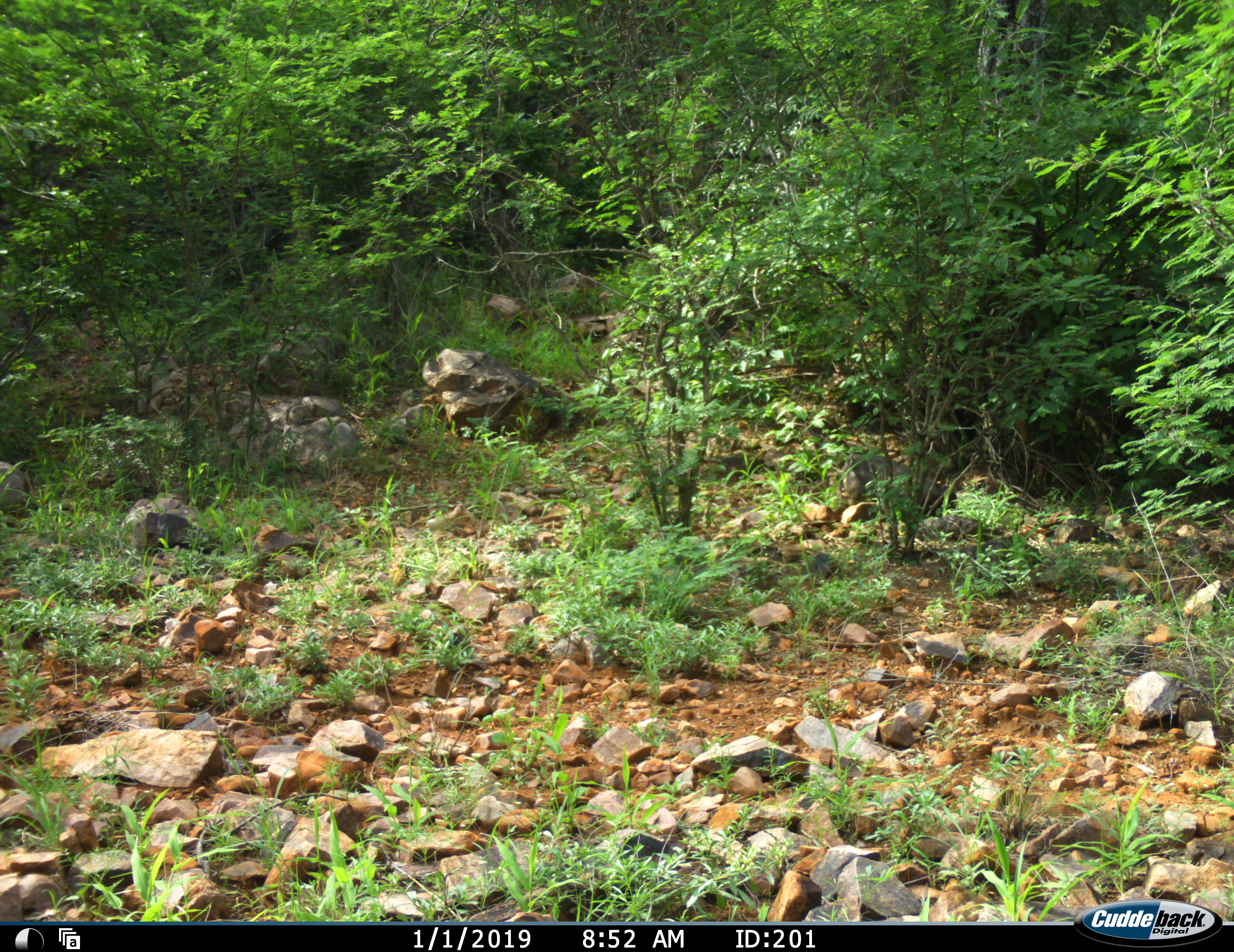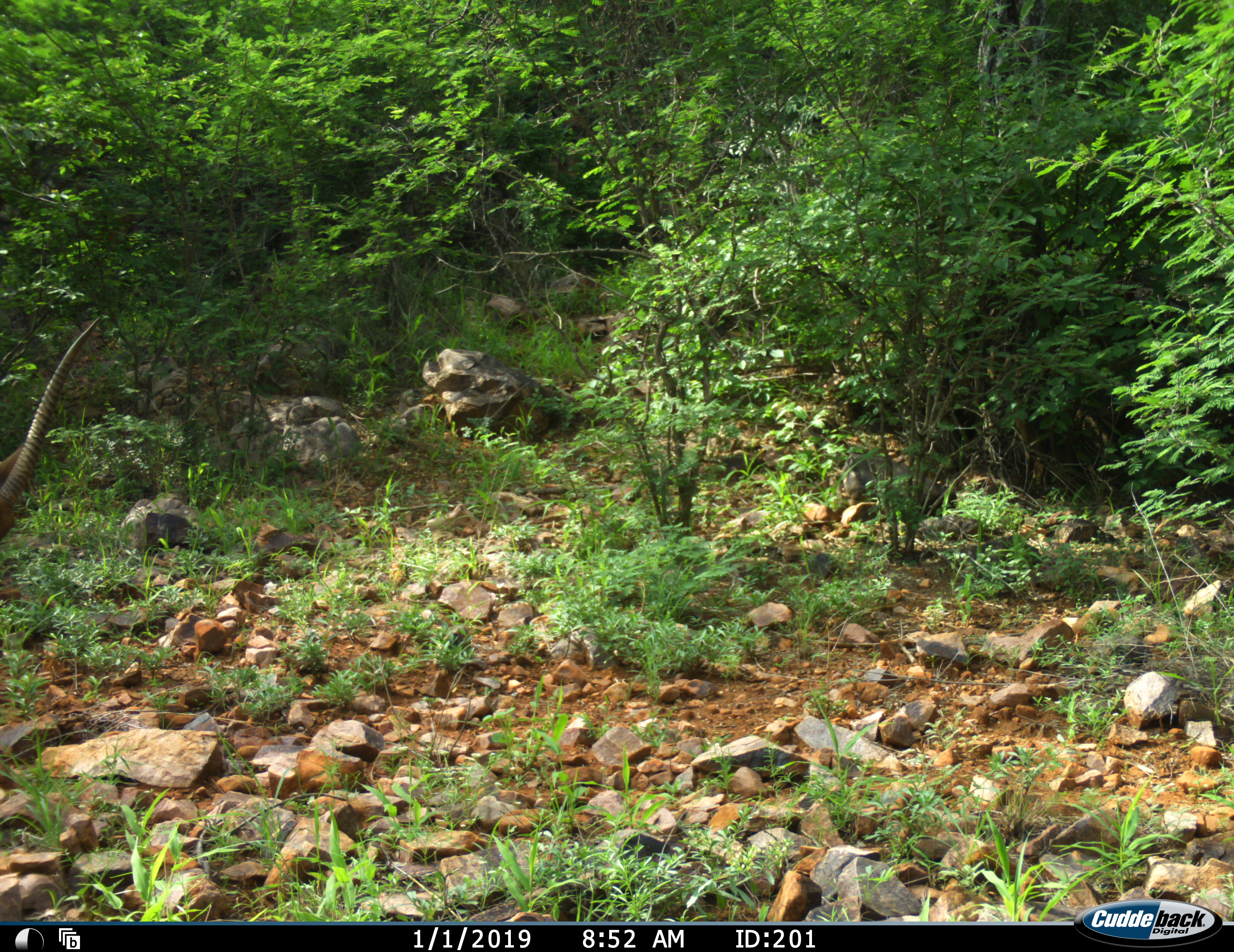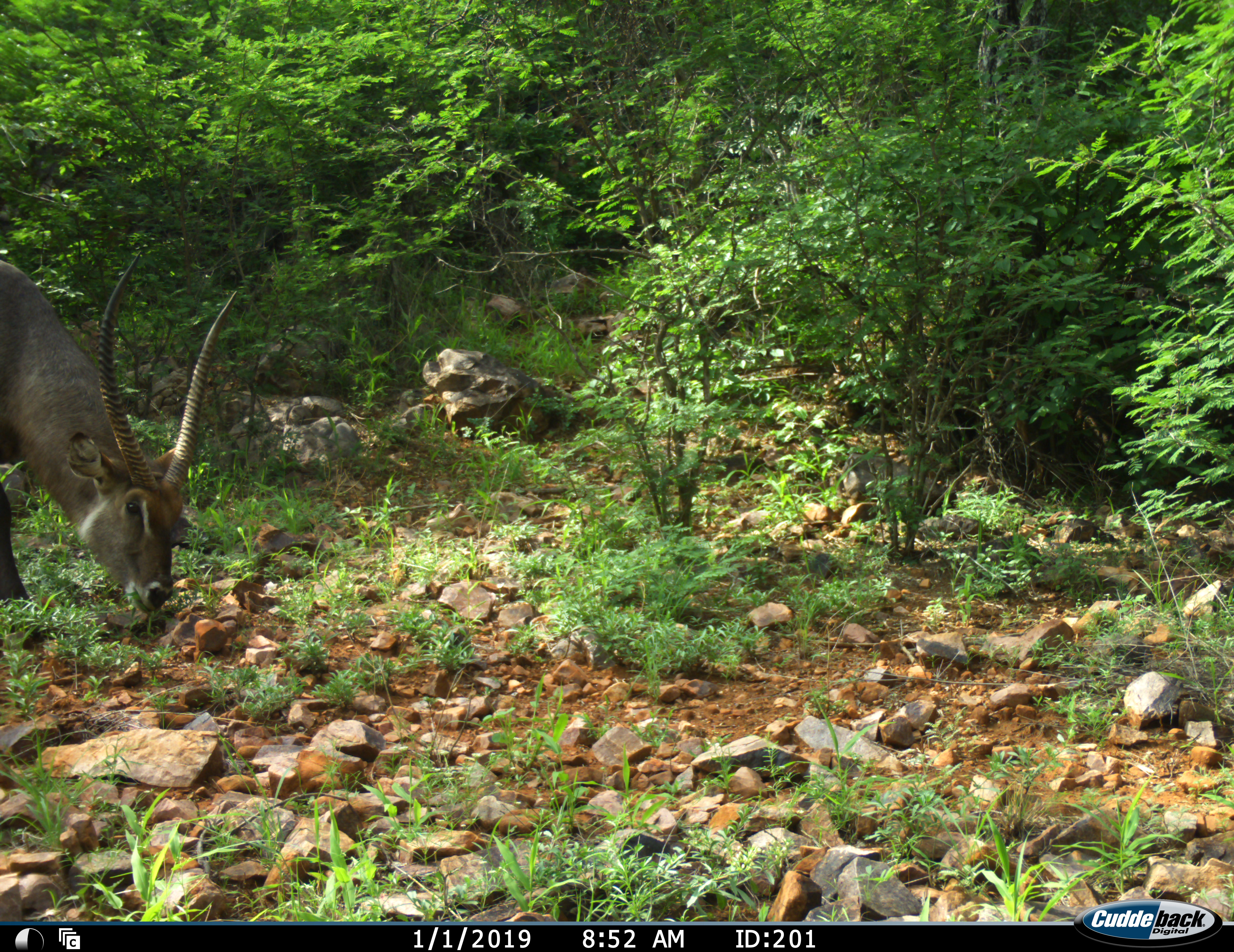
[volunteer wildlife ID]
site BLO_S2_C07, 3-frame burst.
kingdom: Animalia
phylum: Chordata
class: Mammalia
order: Artiodactyla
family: Bovidae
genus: Kobus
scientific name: Kobus ellipsiprymnus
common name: waterbuck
Waterbuck (Kobus ellipsiprymnus), count 1. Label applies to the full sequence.